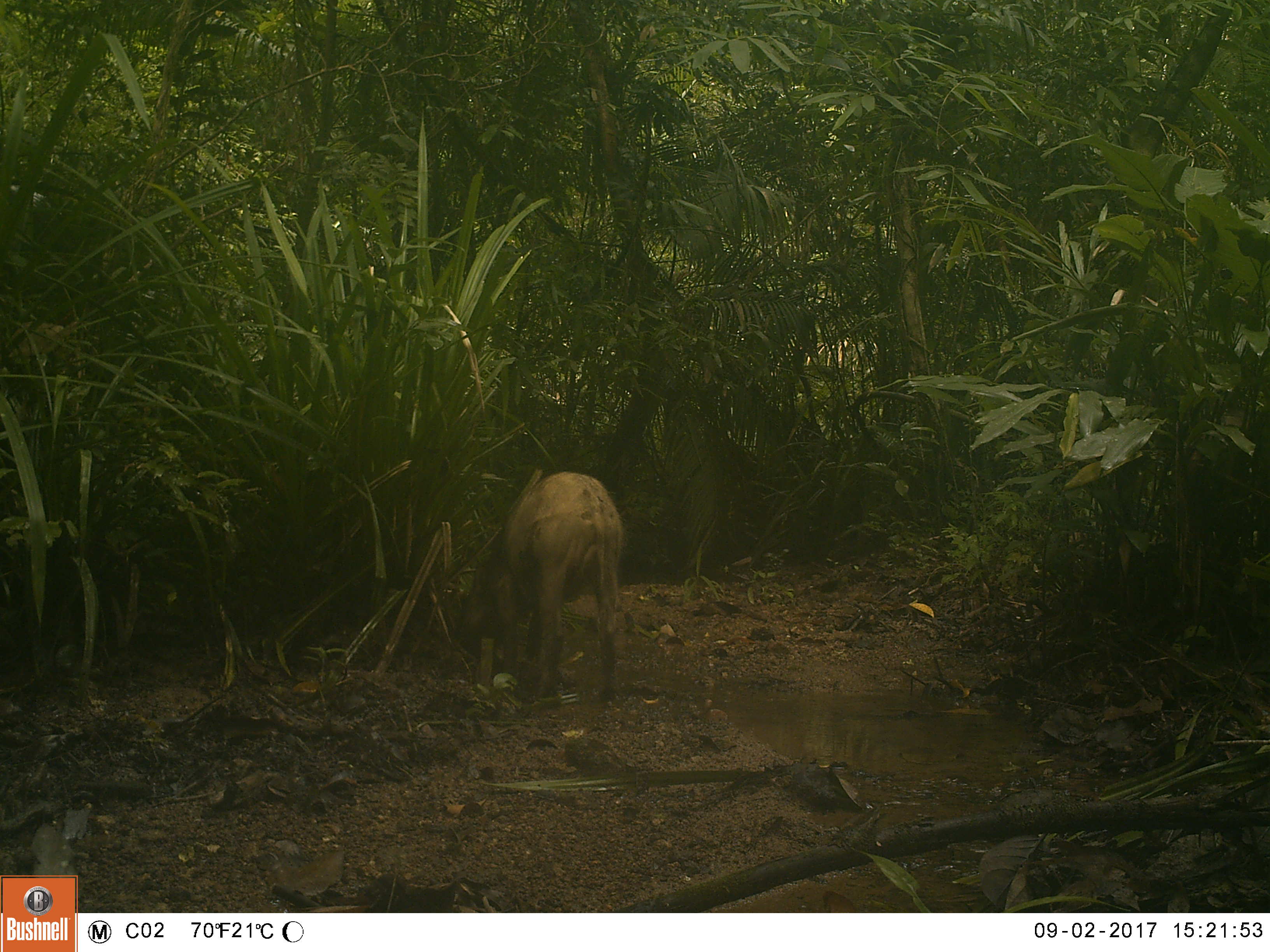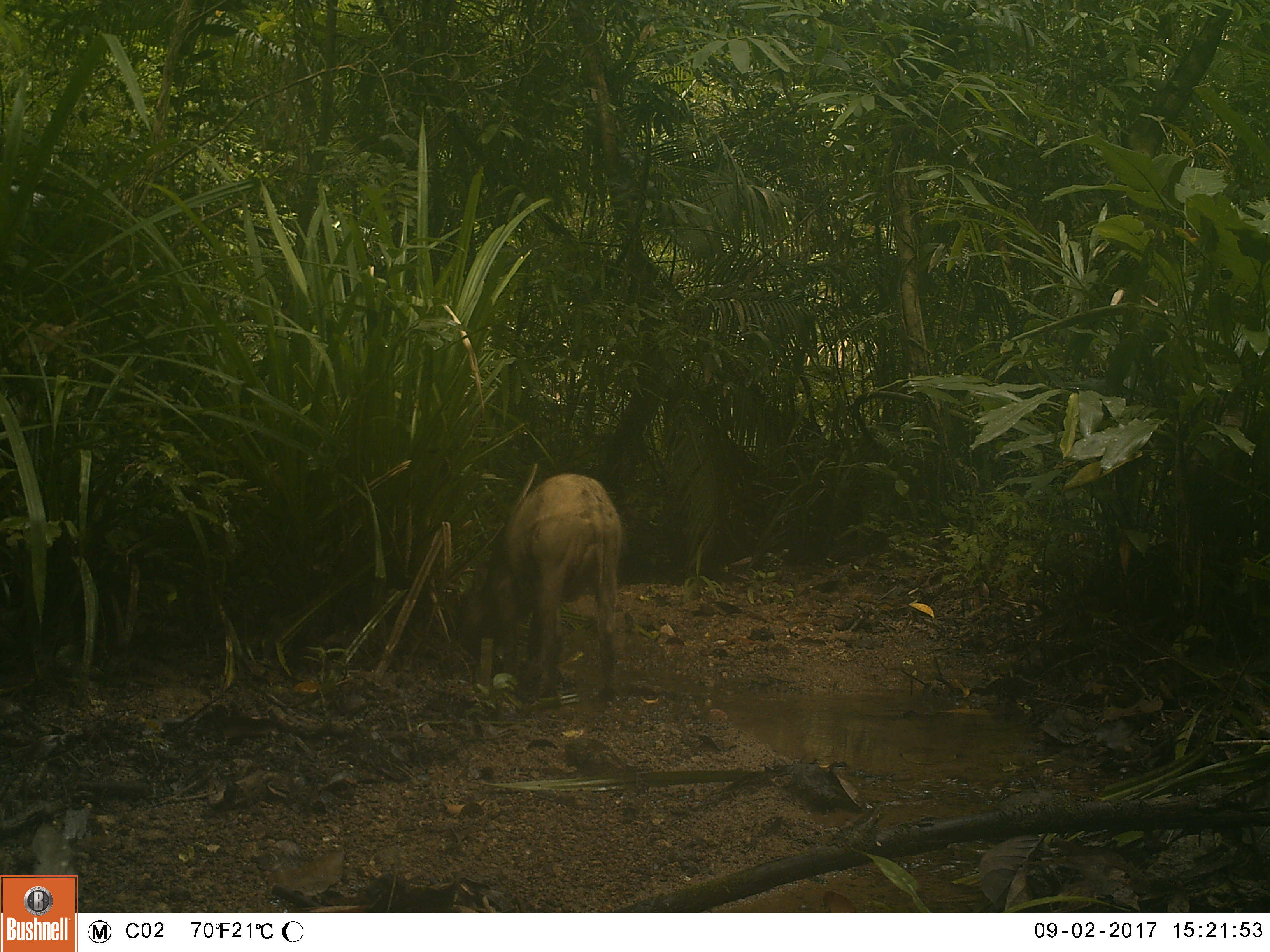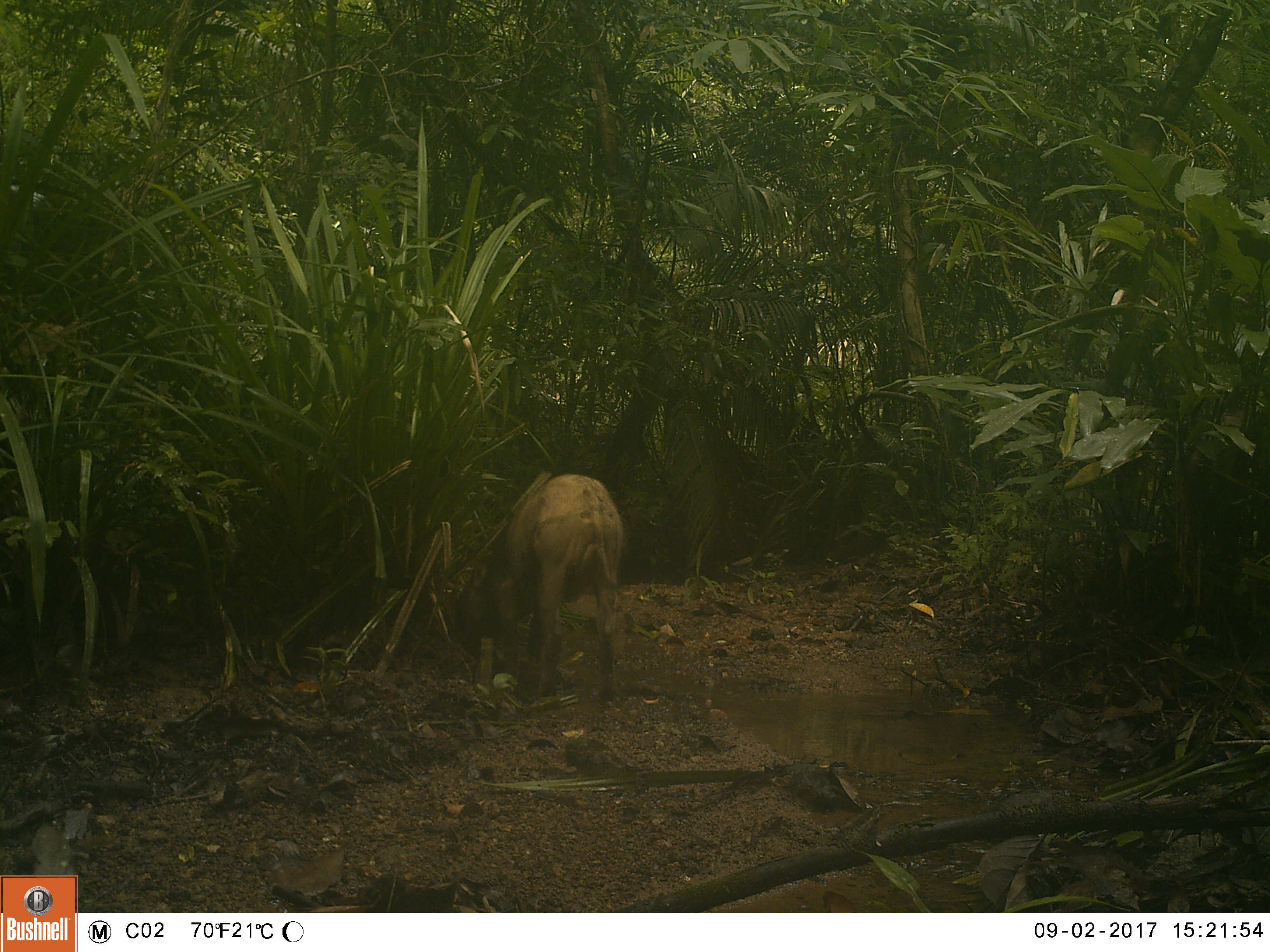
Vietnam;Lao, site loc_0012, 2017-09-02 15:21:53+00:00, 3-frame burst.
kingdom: Animalia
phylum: Chordata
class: Mammalia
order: Artiodactyla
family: Suidae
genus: Sus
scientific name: Sus scrofa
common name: eurasian wild pig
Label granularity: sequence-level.